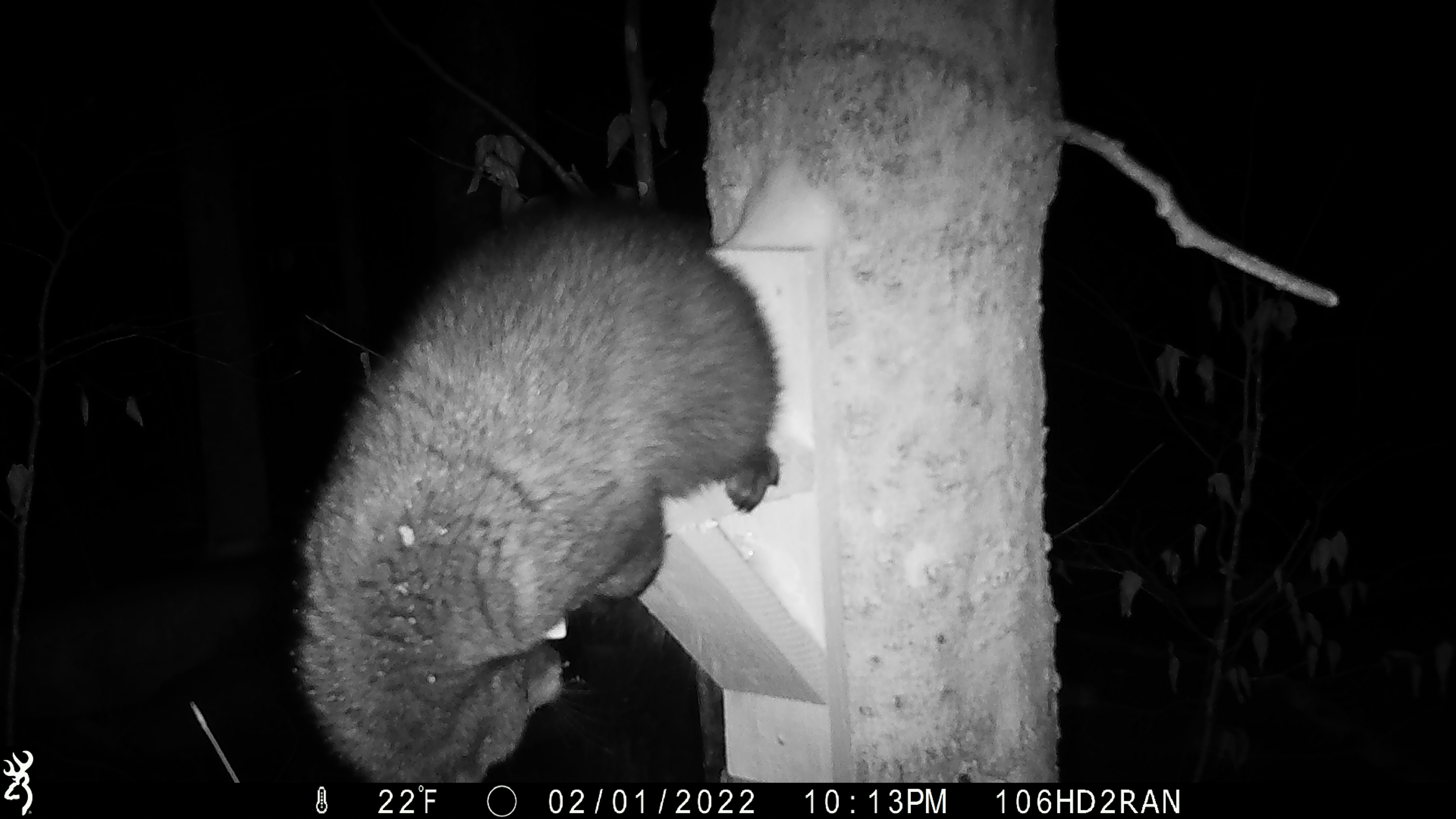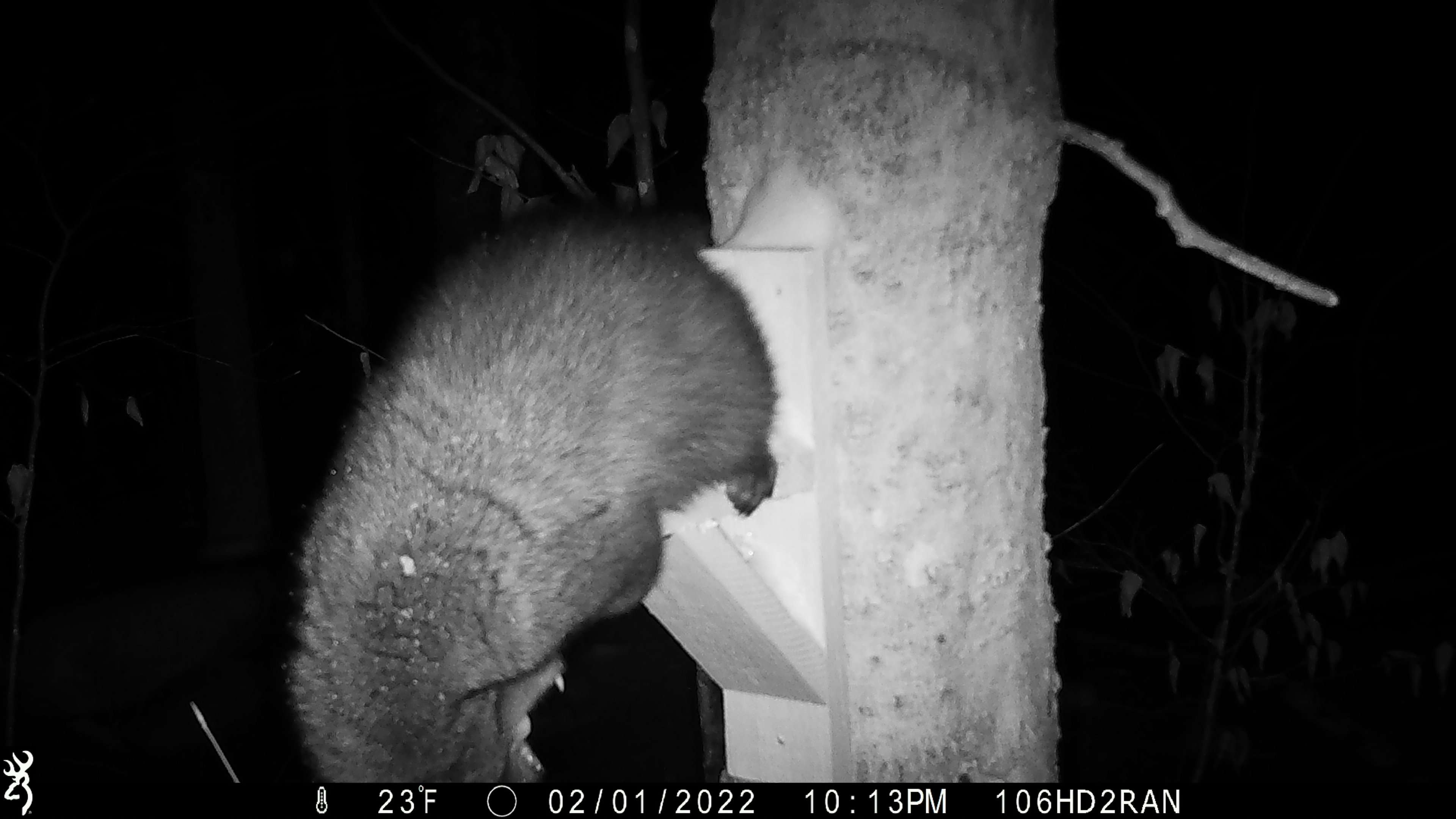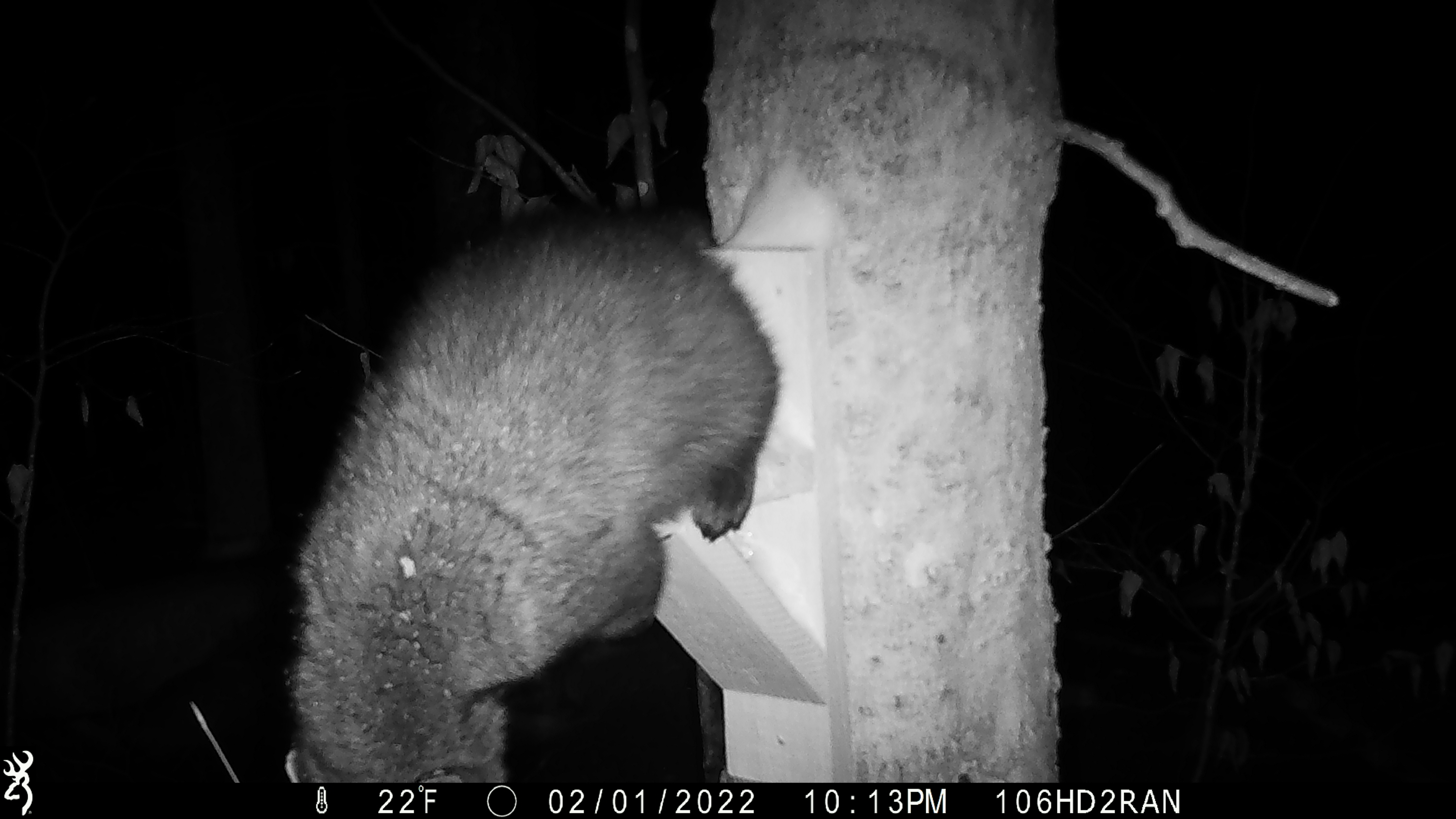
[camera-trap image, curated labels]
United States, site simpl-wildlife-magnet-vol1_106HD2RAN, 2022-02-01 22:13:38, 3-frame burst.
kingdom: Animalia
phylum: Chordata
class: Mammalia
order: Carnivora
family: Mustelidae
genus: Pekania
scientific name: Pekania pennanti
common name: fisher